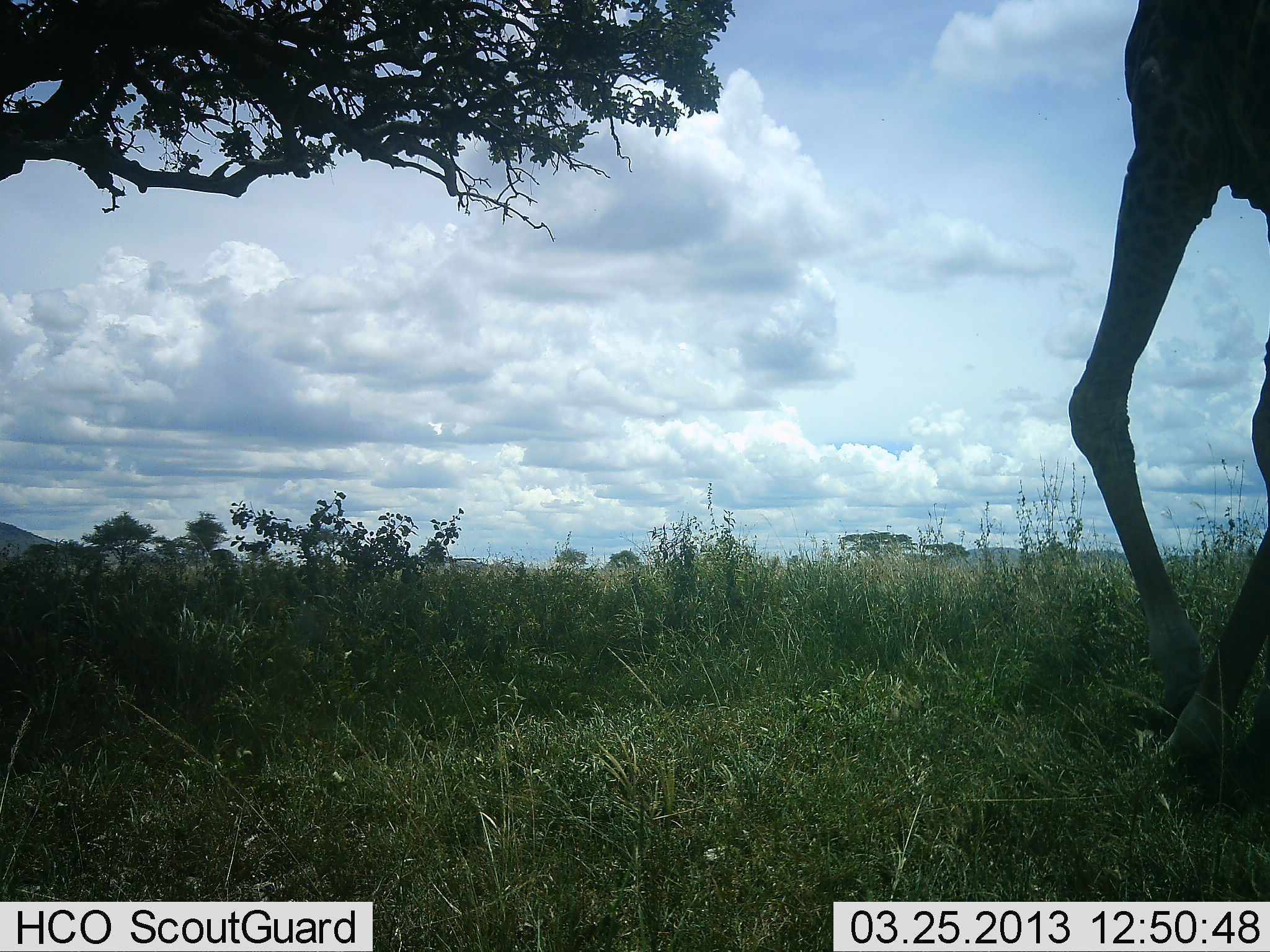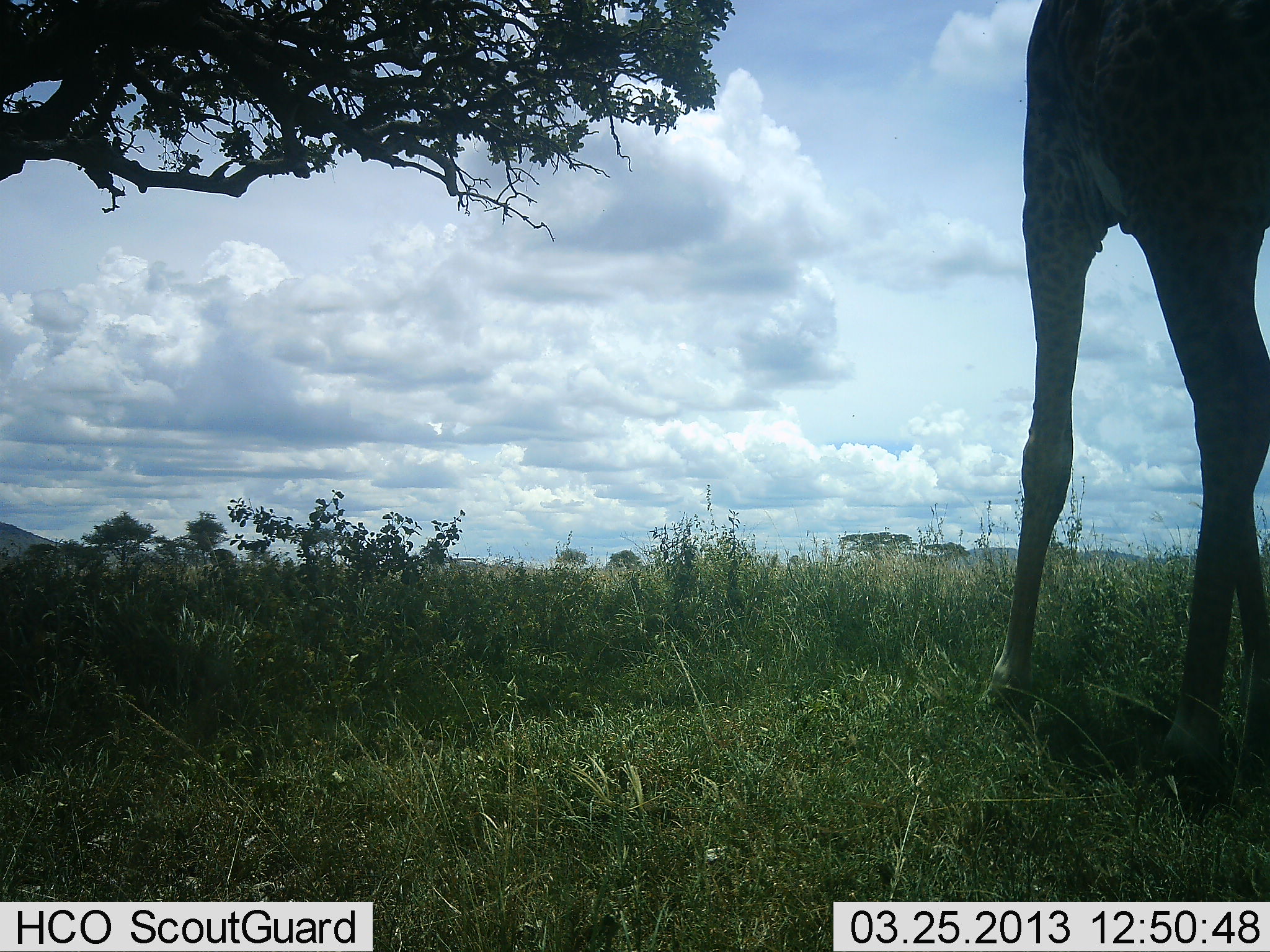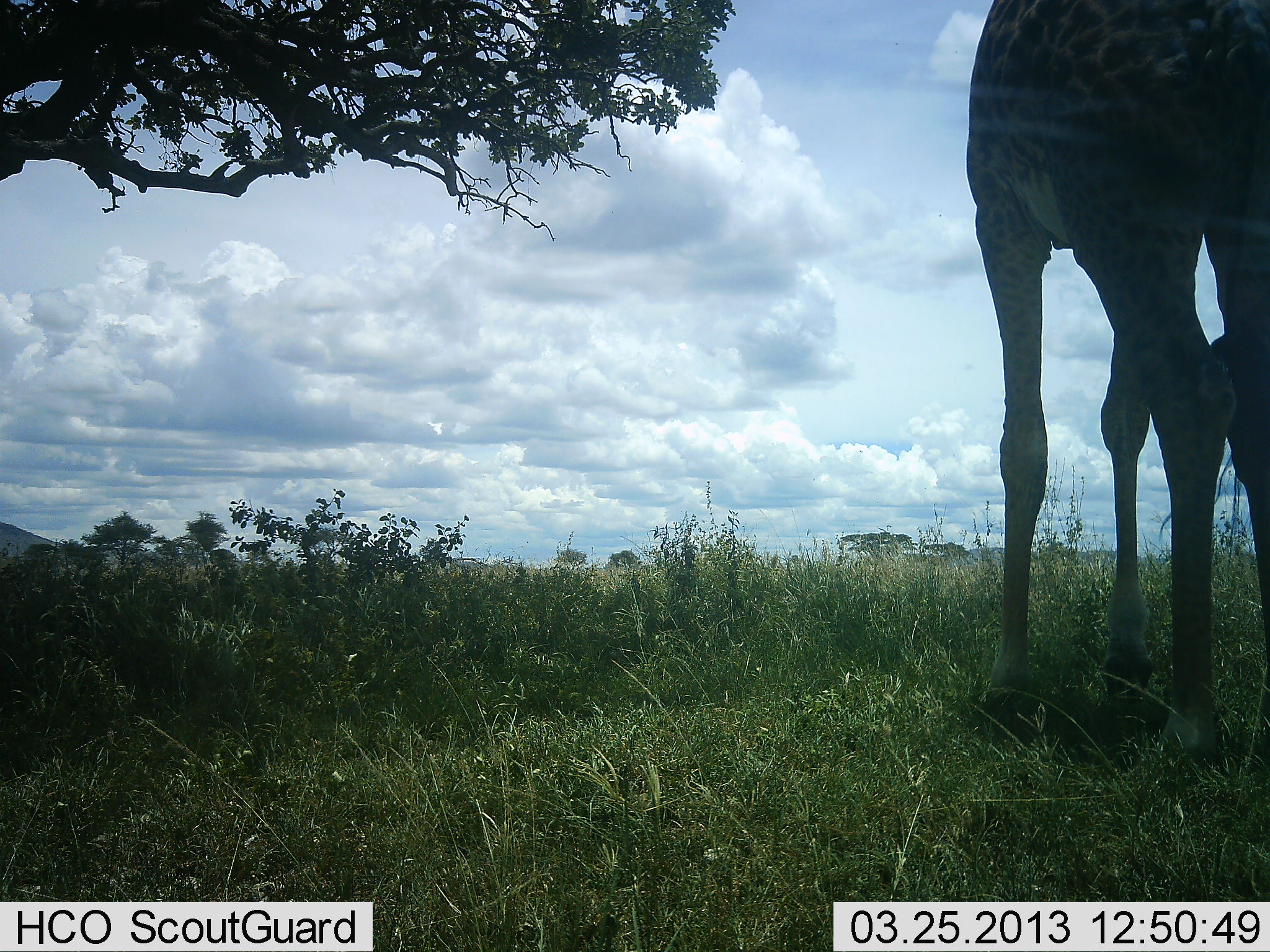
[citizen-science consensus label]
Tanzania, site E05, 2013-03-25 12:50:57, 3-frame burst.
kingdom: Animalia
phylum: Chordata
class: Mammalia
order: Artiodactyla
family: Giraffidae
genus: Giraffa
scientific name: Giraffa camelopardalis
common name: giraffe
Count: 1.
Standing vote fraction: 48%.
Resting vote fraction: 0%.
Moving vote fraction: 48%.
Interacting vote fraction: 0%.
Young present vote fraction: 0%.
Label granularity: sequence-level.